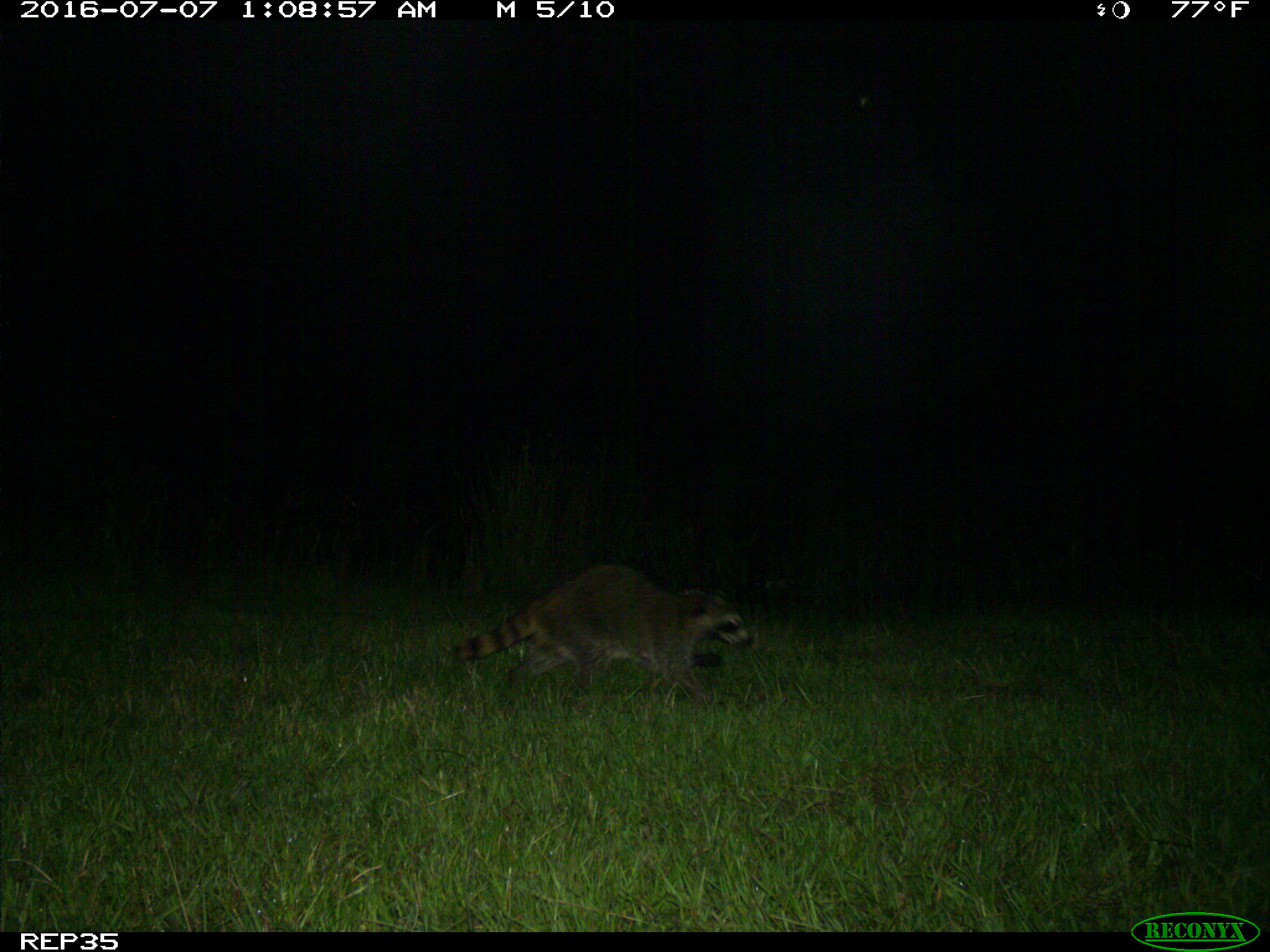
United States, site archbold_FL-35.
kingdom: Animalia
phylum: Chordata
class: Mammalia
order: Carnivora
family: Procyonidae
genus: Procyon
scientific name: Procyon lotor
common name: common raccoon